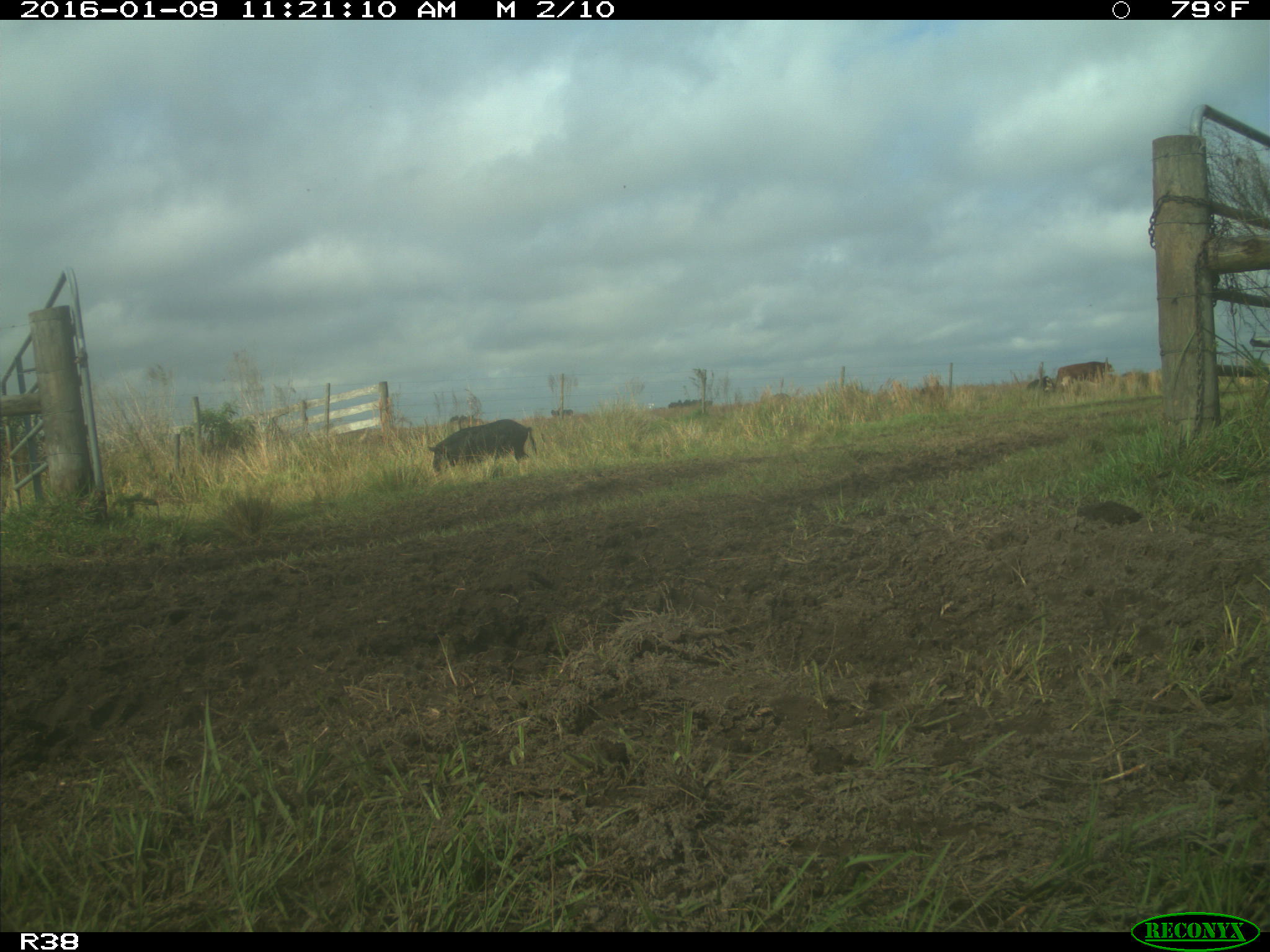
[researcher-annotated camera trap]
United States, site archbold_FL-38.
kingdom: Animalia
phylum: Chordata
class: Mammalia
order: Artiodactyla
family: Suidae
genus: Sus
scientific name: Sus scrofa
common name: wild boar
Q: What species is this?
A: Sus scrofa (wild boar).